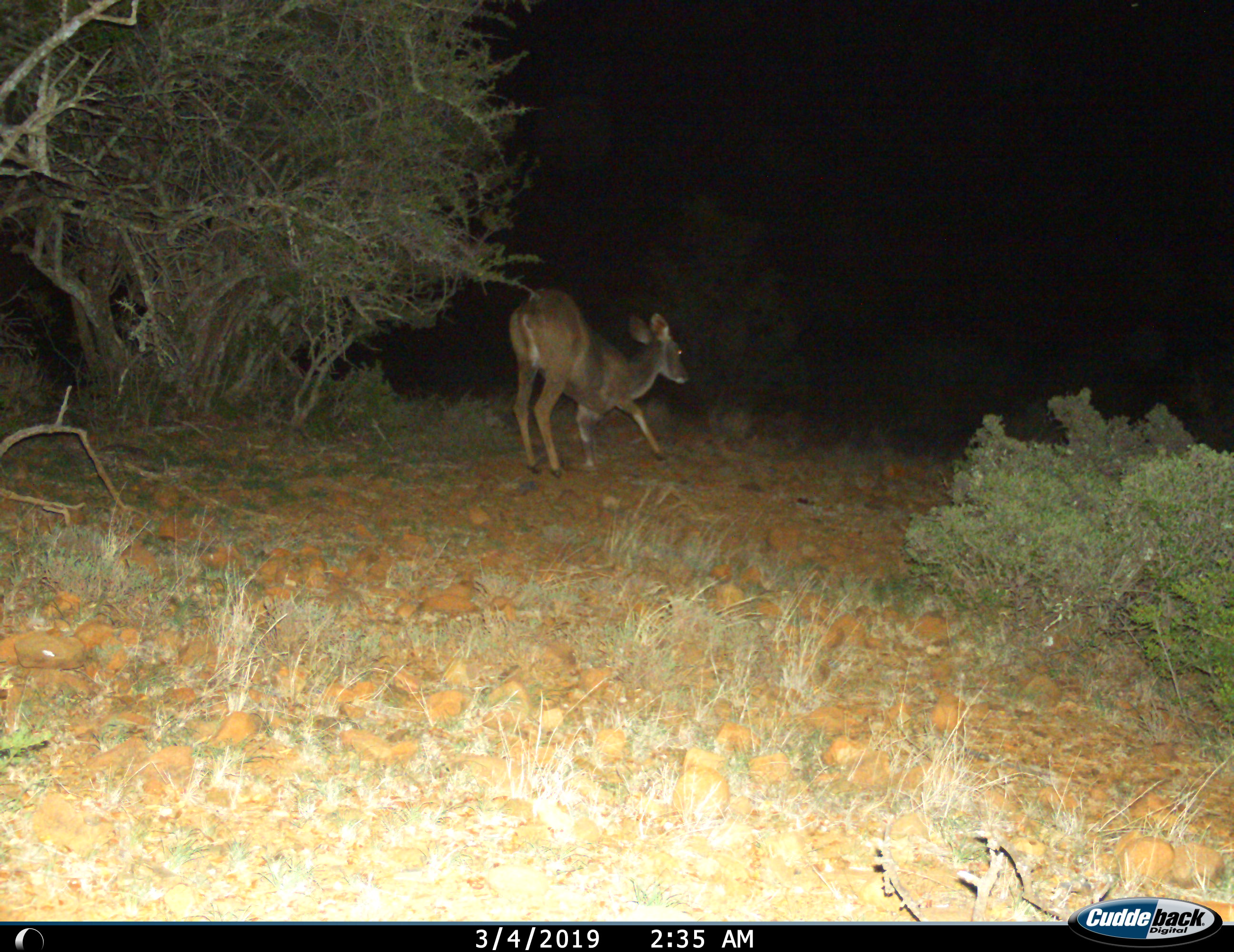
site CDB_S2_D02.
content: unidentified animal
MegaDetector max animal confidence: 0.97